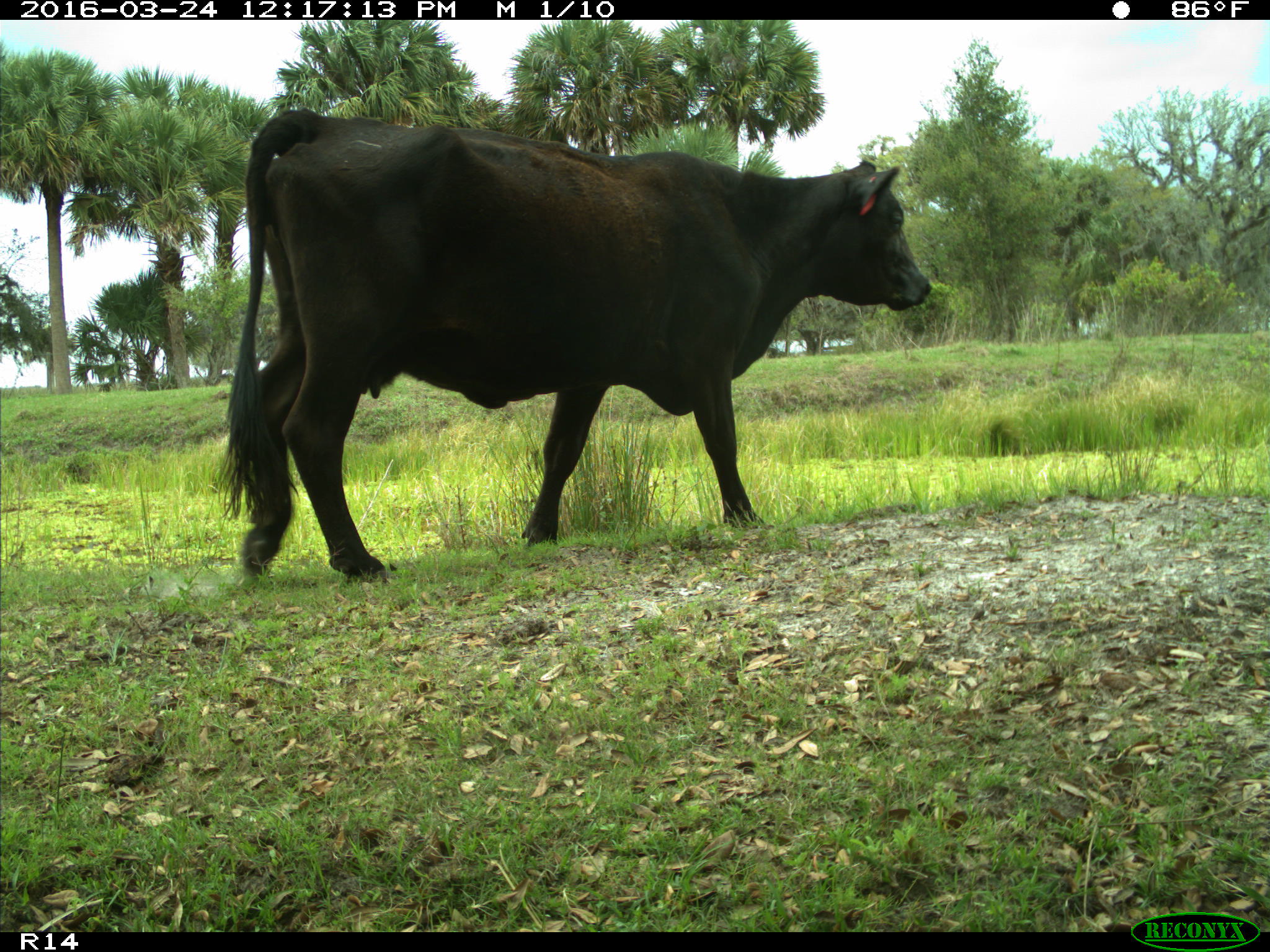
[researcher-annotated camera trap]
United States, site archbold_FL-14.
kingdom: Animalia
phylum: Chordata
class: Mammalia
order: Artiodactyla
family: Bovidae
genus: Bos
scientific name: Bos taurus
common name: domestic cow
Bos taurus (domestic cow).